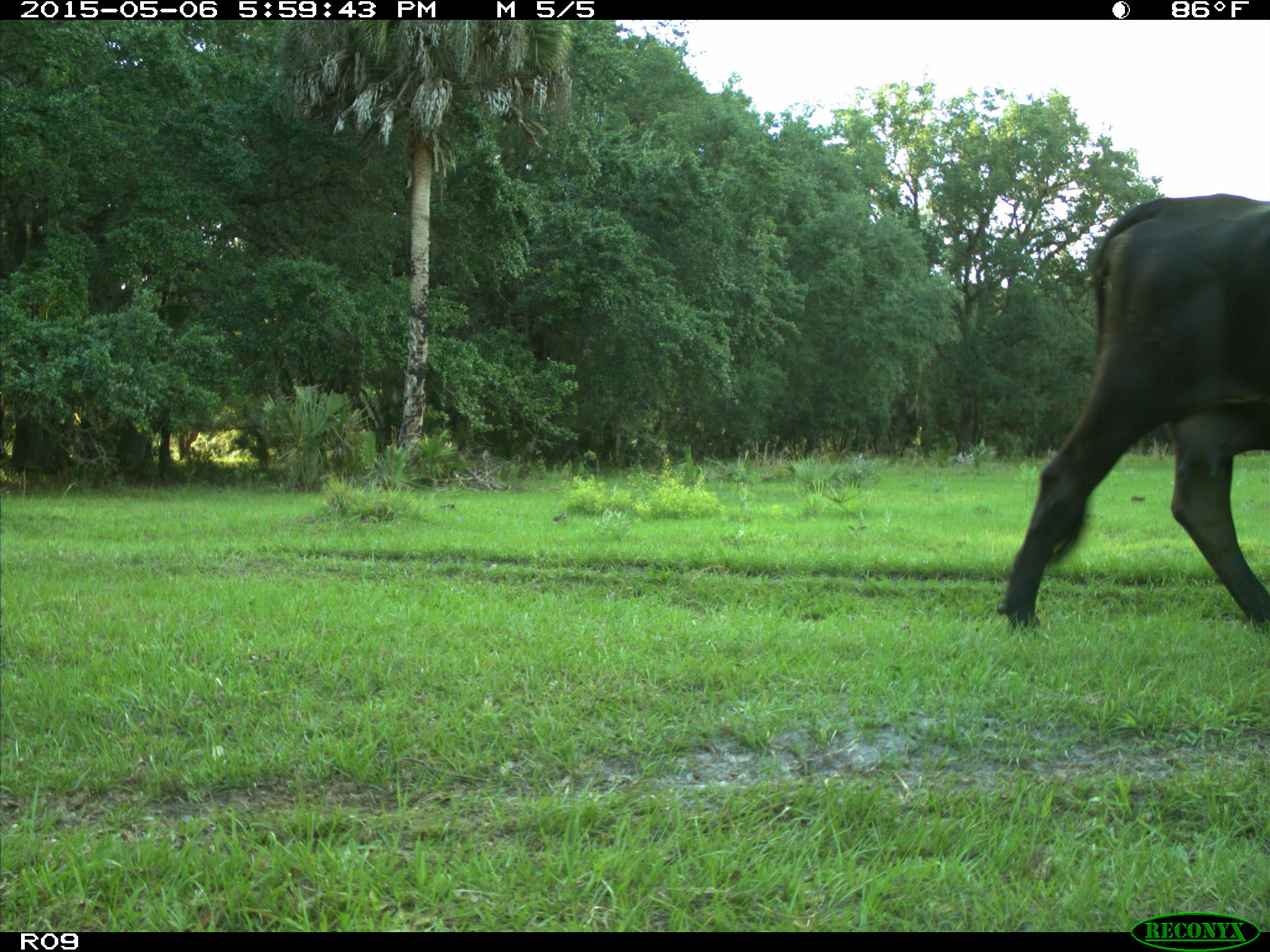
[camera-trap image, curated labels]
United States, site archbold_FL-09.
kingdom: Animalia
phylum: Chordata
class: Mammalia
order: Artiodactyla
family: Bovidae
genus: Bos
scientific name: Bos taurus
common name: domestic cow